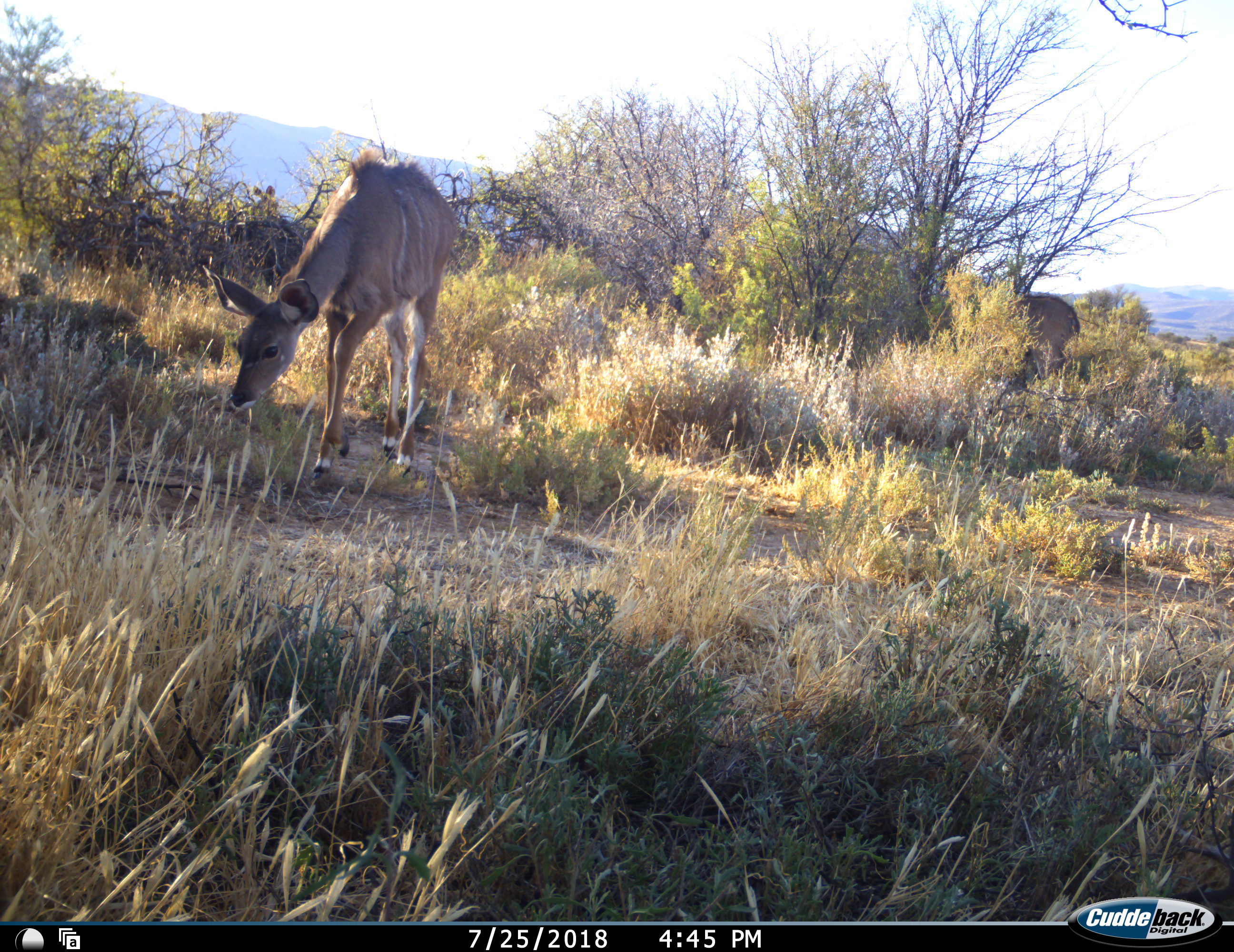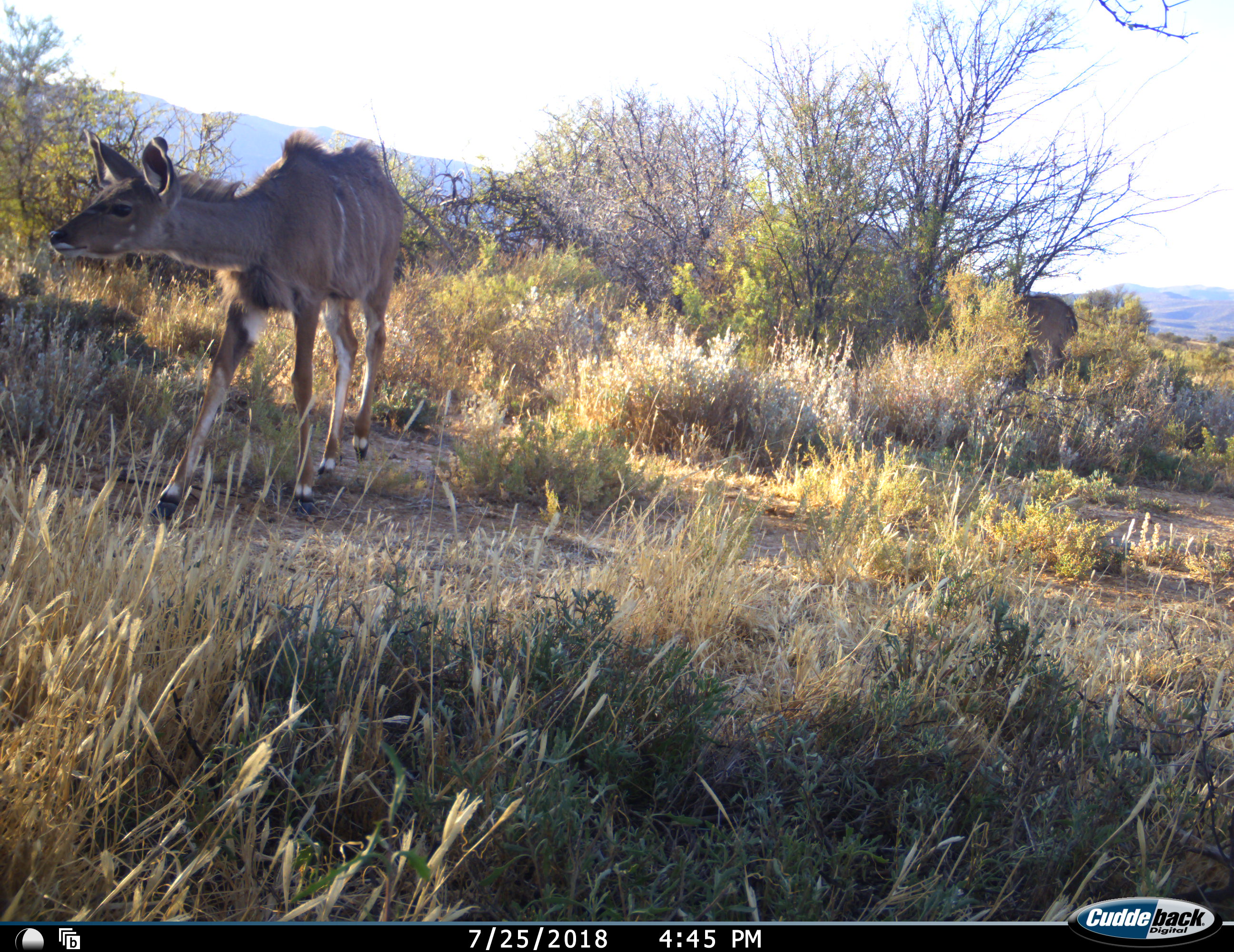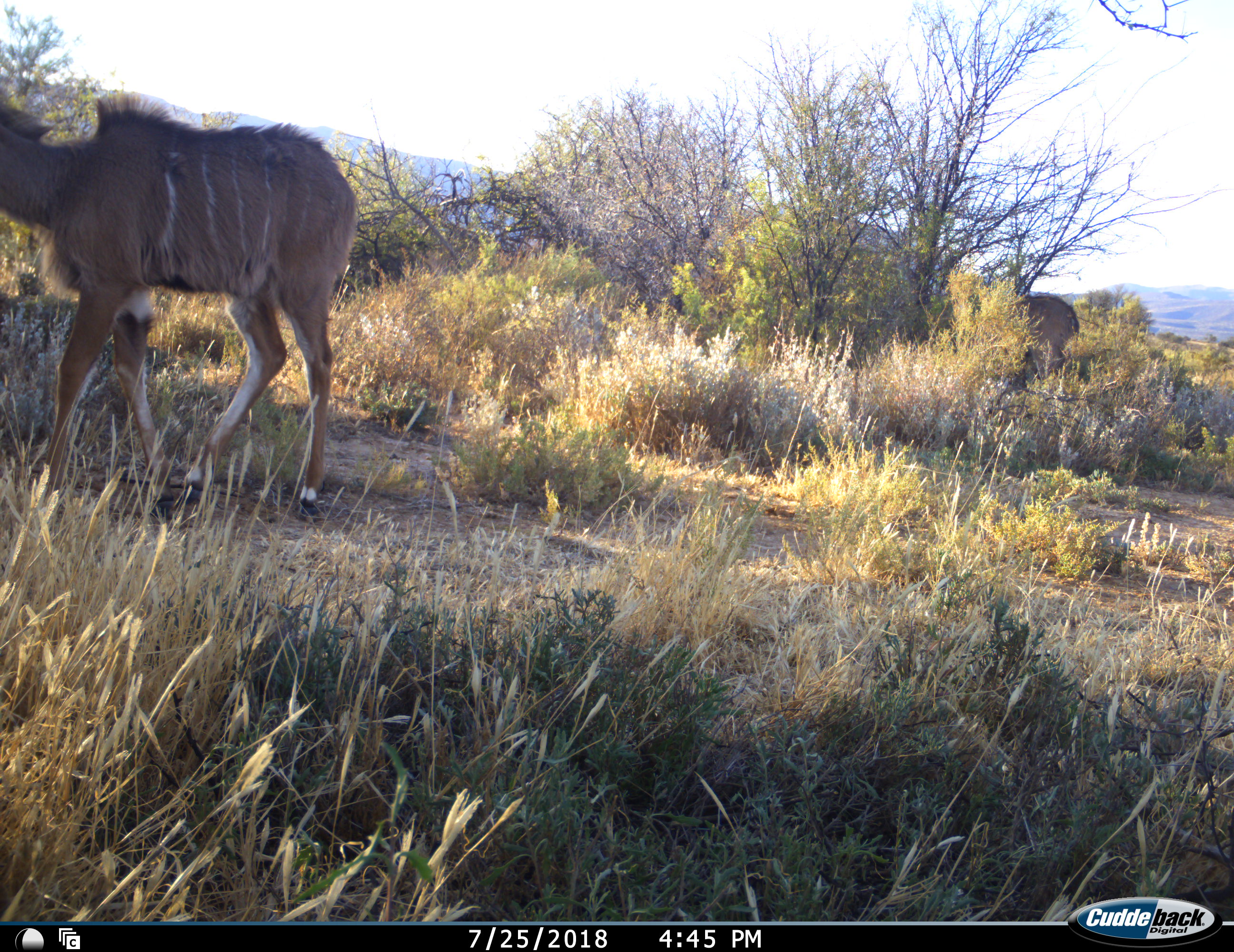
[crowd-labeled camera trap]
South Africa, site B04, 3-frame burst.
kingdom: Animalia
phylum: Chordata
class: Mammalia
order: Artiodactyla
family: Bovidae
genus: Tragelaphus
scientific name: Tragelaphus strepsiceros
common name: greater kudu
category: kudu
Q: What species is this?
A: Kudu (greater kudu) (Tragelaphus strepsiceros).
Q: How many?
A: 2.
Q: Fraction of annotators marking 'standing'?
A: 22%.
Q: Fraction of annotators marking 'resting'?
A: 0%.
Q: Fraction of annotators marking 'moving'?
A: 44%.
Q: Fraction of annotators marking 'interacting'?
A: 0%.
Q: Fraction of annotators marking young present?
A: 11%.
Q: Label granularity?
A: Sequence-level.